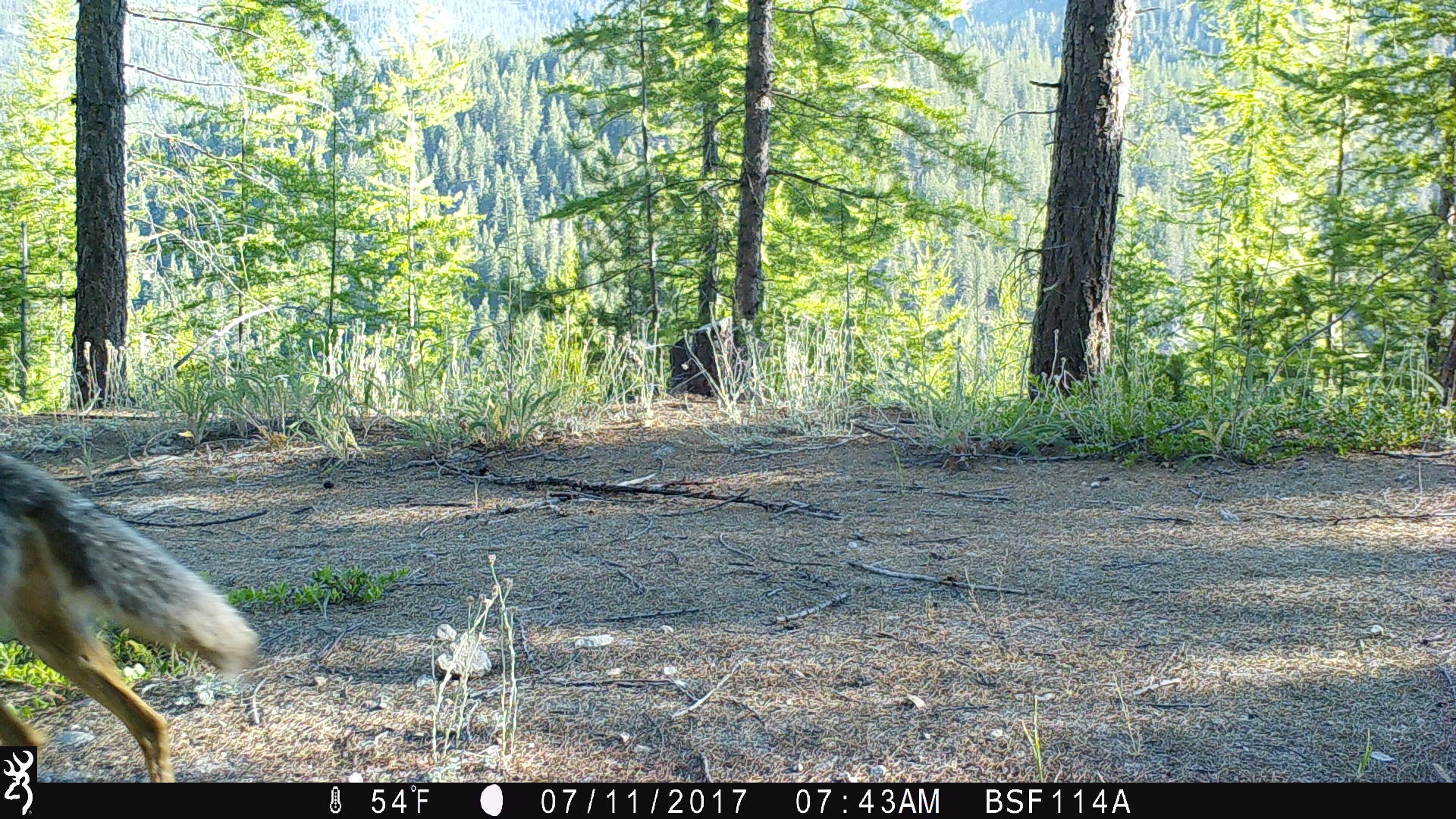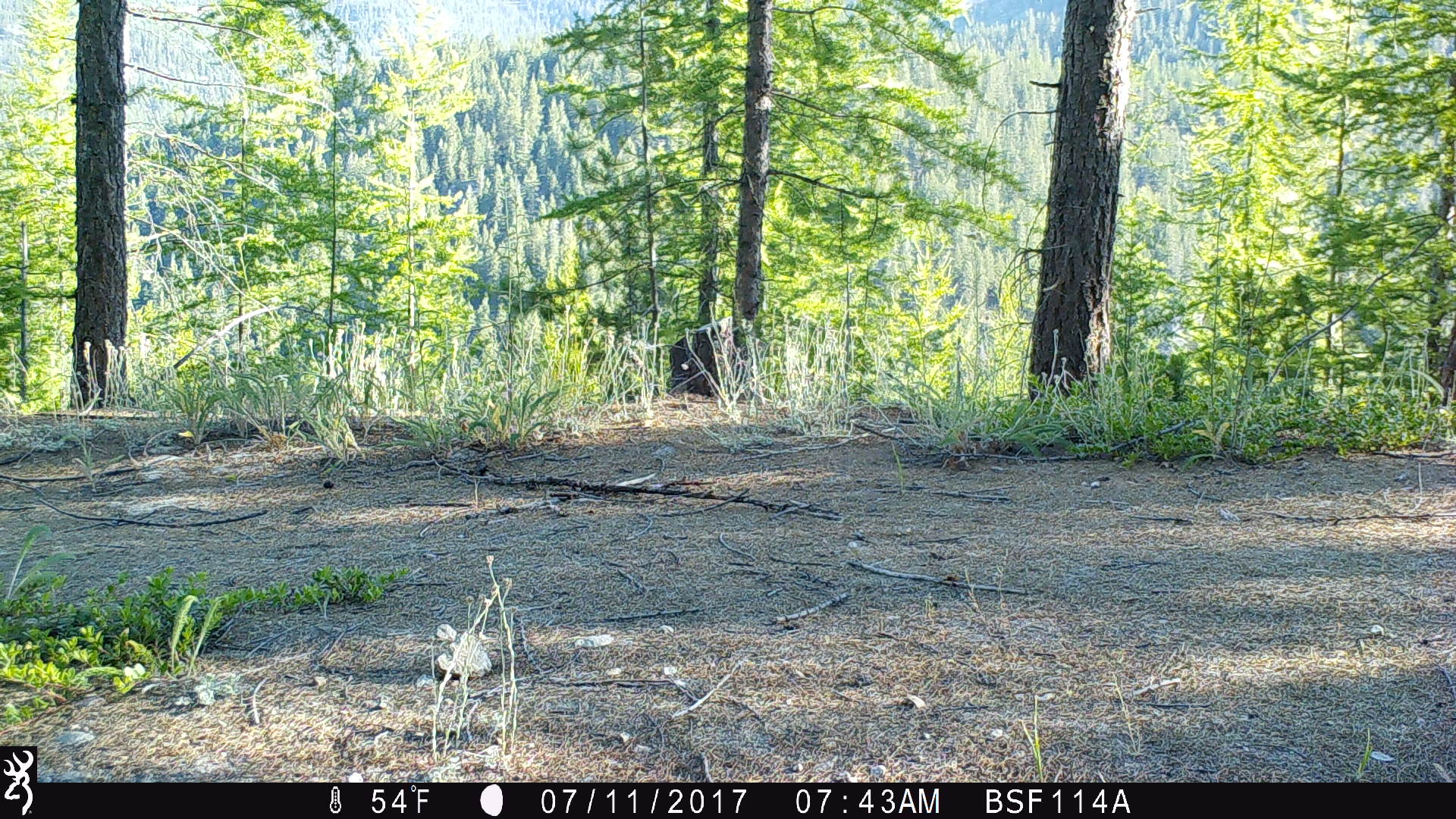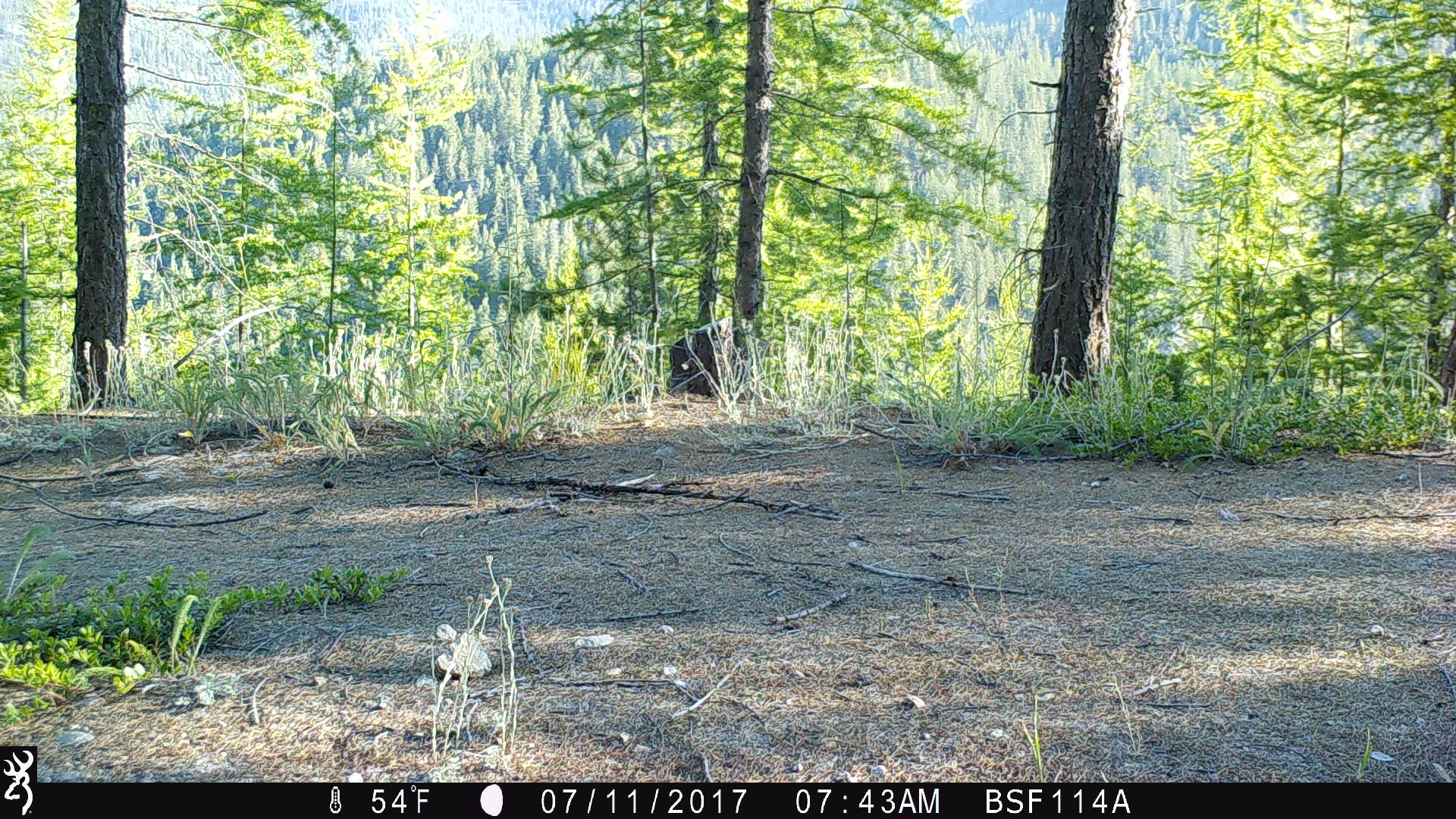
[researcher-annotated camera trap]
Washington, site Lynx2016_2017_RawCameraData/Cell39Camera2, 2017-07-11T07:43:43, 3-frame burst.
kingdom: Animalia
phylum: Chordata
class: Mammalia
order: Carnivora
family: Canidae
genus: Canis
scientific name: Canis latrans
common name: coyote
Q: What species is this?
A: Canis latrans (coyote).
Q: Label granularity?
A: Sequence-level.